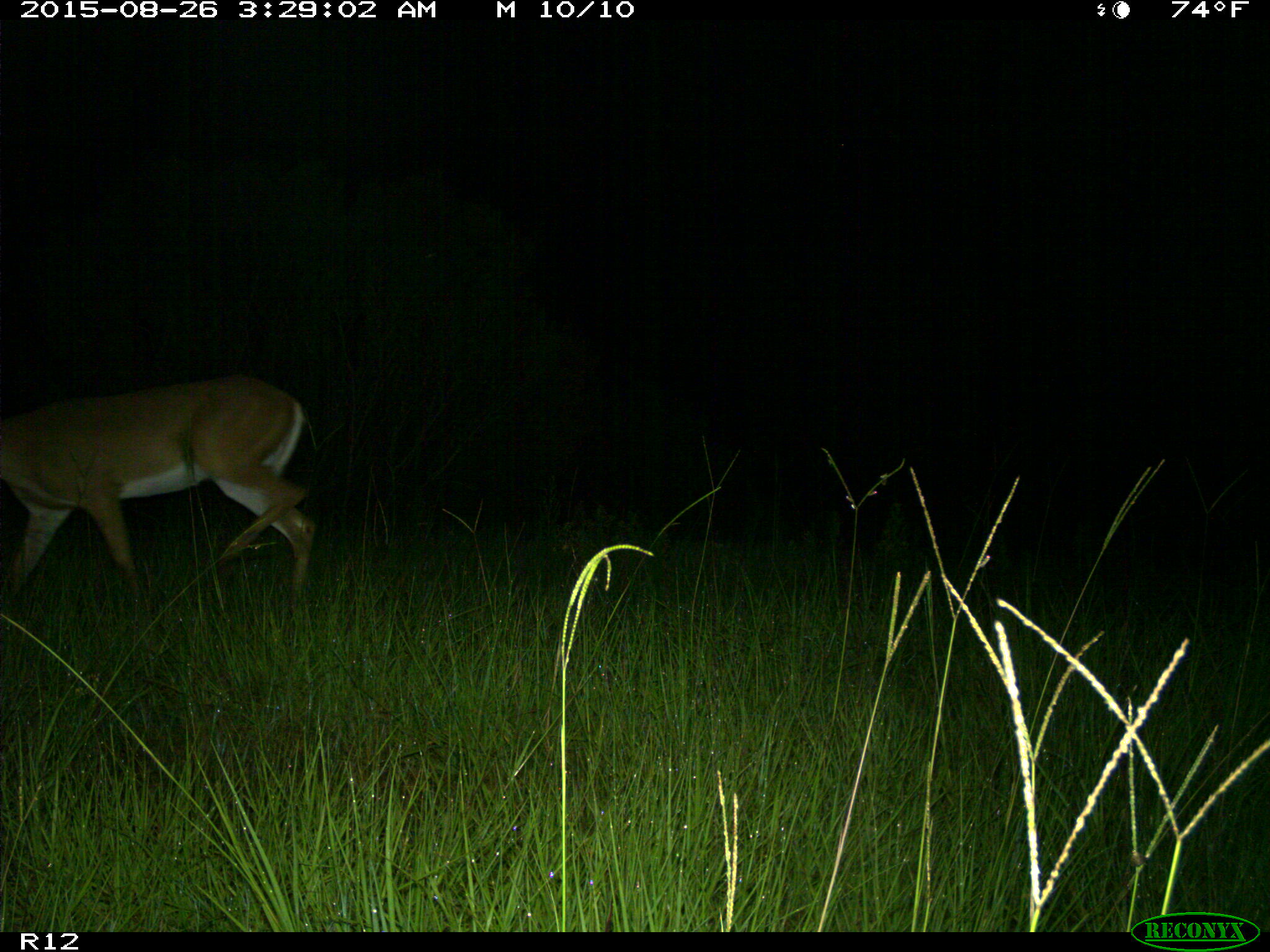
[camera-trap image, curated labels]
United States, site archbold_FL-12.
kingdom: Animalia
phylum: Chordata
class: Mammalia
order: Artiodactyla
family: Cervidae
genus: Odocoileus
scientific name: Odocoileus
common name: deer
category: unidentified deer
Unidentified deer (deer) (Odocoileus).